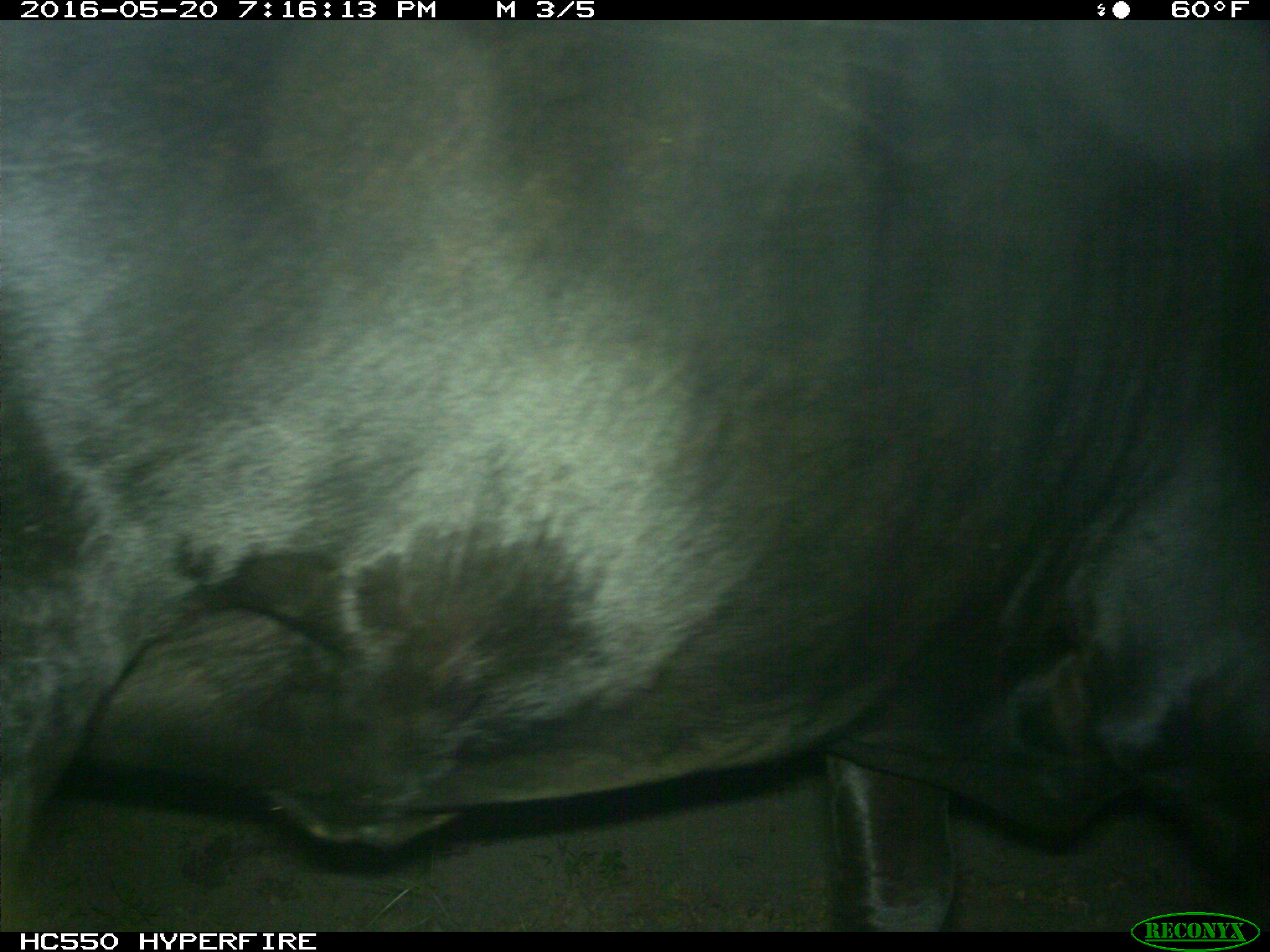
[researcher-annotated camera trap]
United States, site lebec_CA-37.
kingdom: Animalia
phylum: Chordata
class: Mammalia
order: Artiodactyla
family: Bovidae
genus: Bos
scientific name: Bos taurus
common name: domestic cow